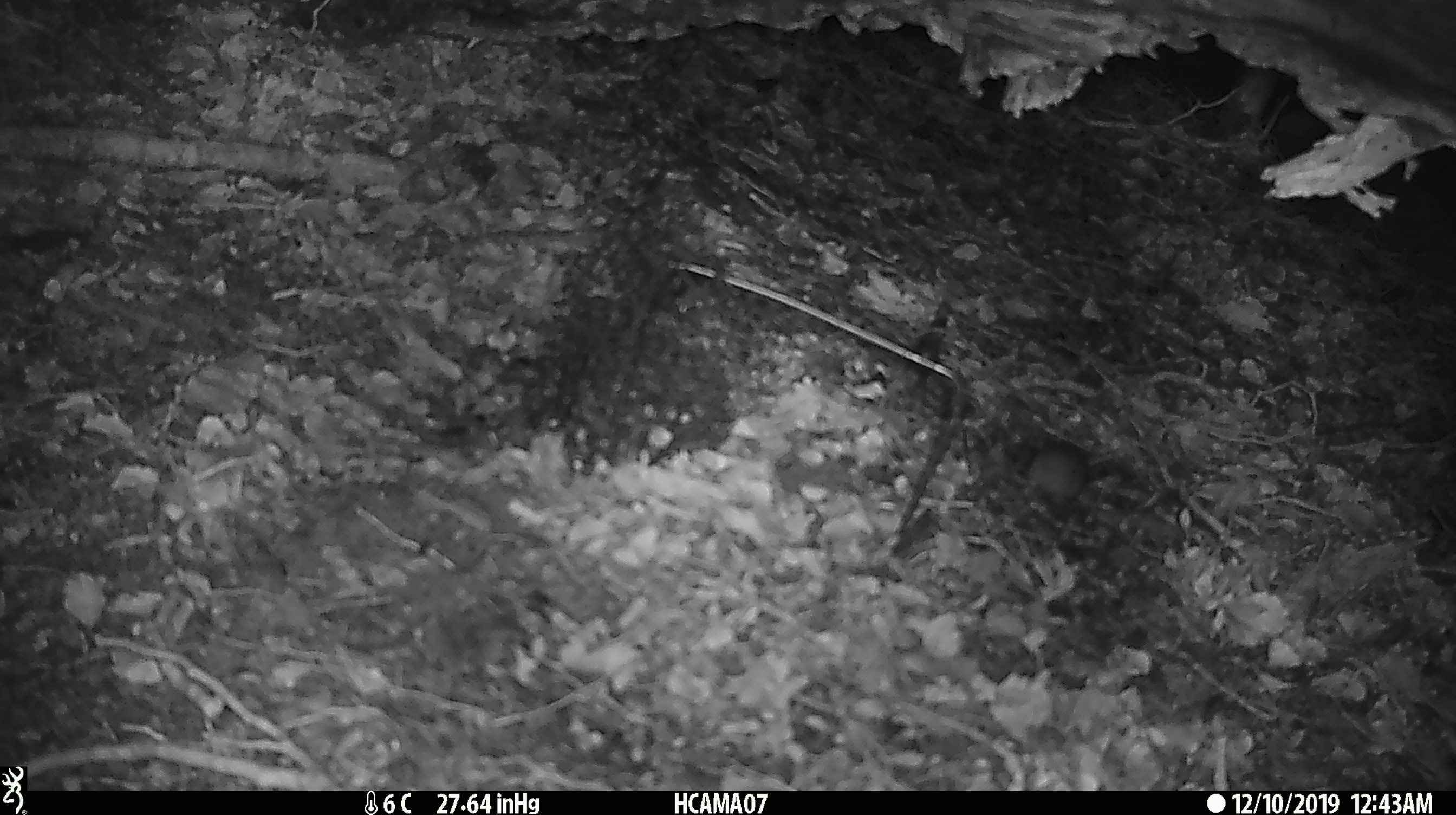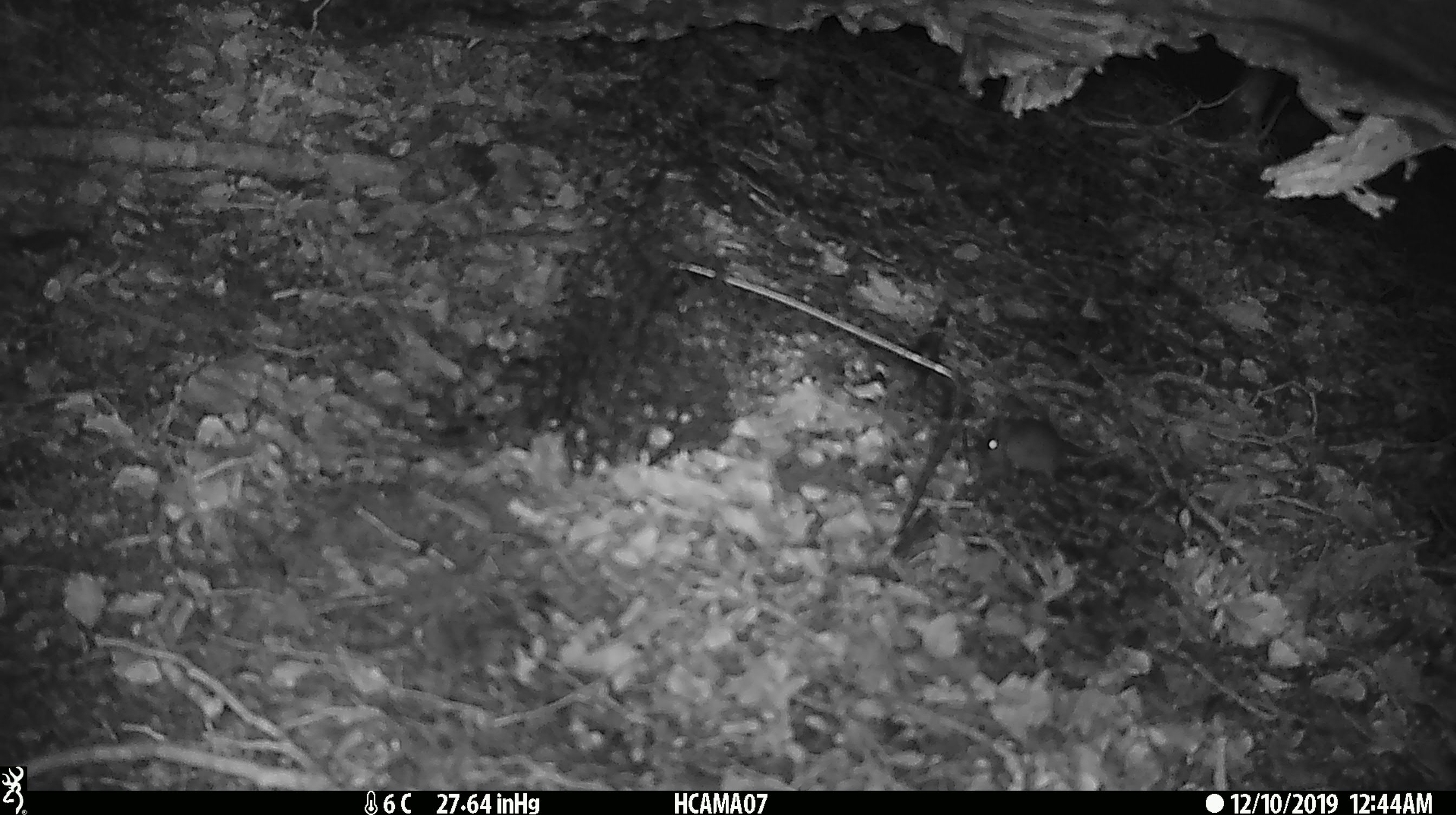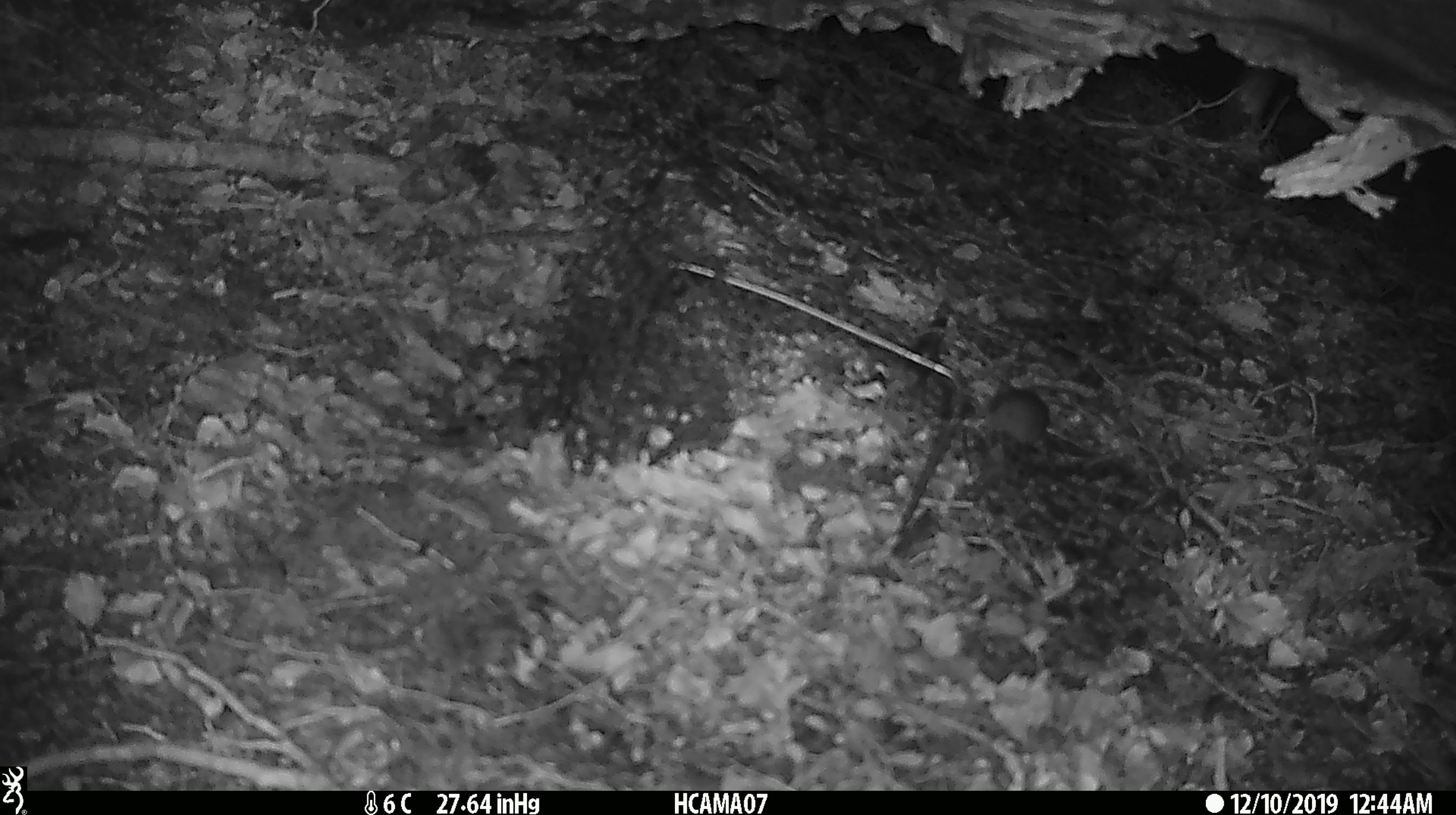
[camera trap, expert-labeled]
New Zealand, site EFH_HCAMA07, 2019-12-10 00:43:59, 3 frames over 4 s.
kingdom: Animalia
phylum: Chordata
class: Mammalia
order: Rodentia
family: Muridae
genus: Mus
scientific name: Mus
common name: mouse